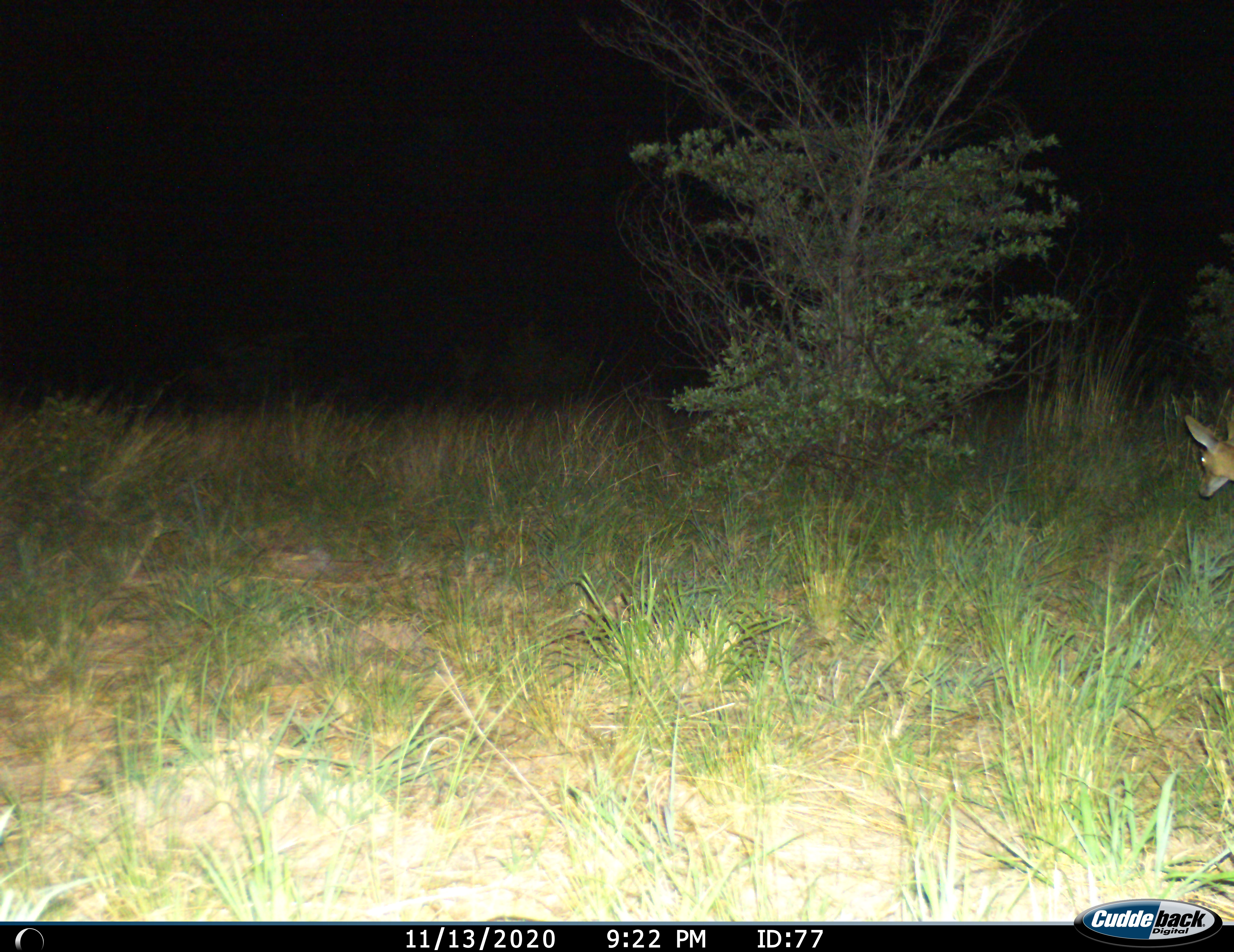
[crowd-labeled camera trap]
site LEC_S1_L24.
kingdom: Animalia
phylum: Chordata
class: Mammalia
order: Artiodactyla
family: Bovidae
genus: Sylvicapra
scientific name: Sylvicapra grimmia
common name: common duiker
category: duikercommongrey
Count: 1.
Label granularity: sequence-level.